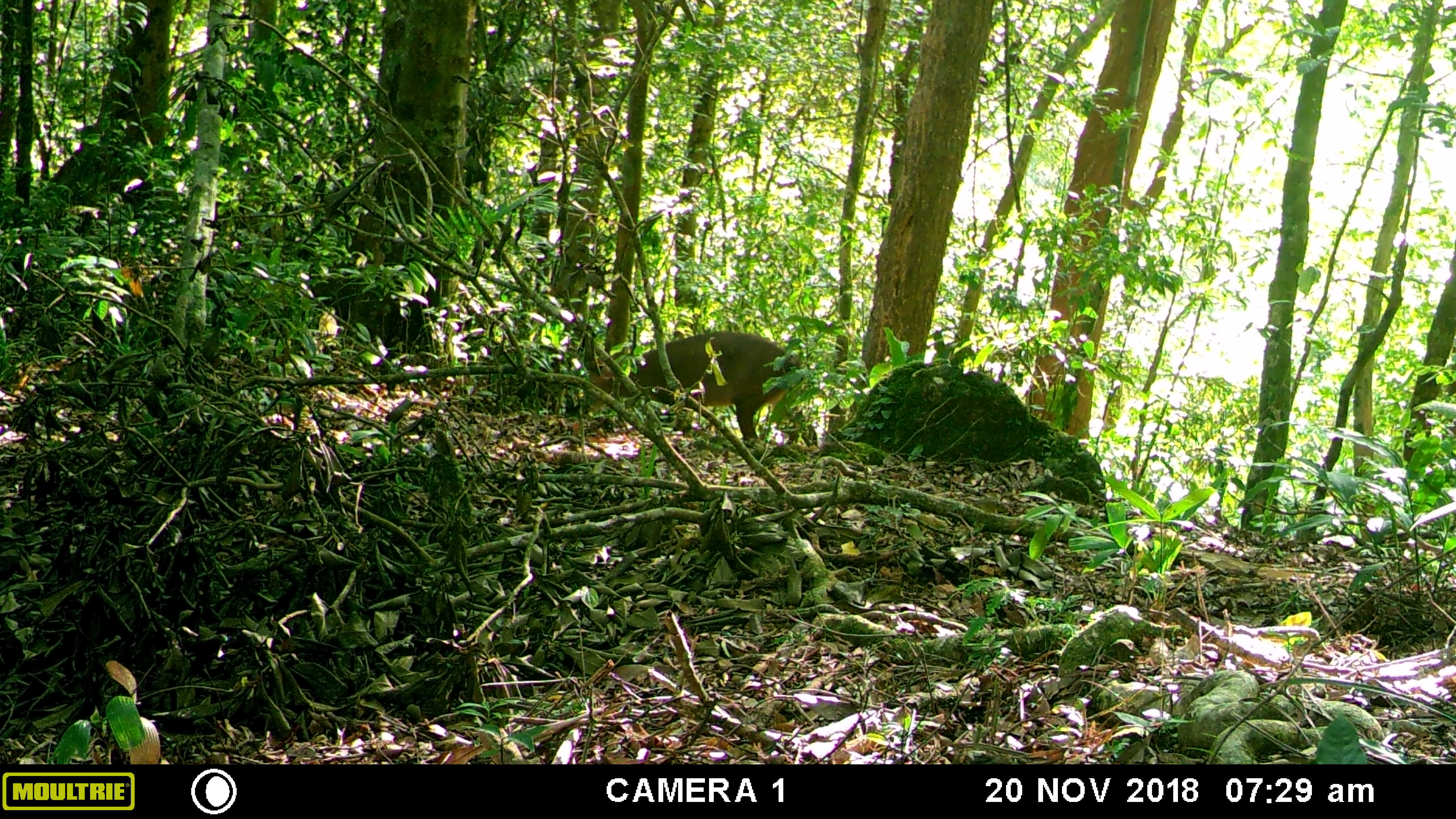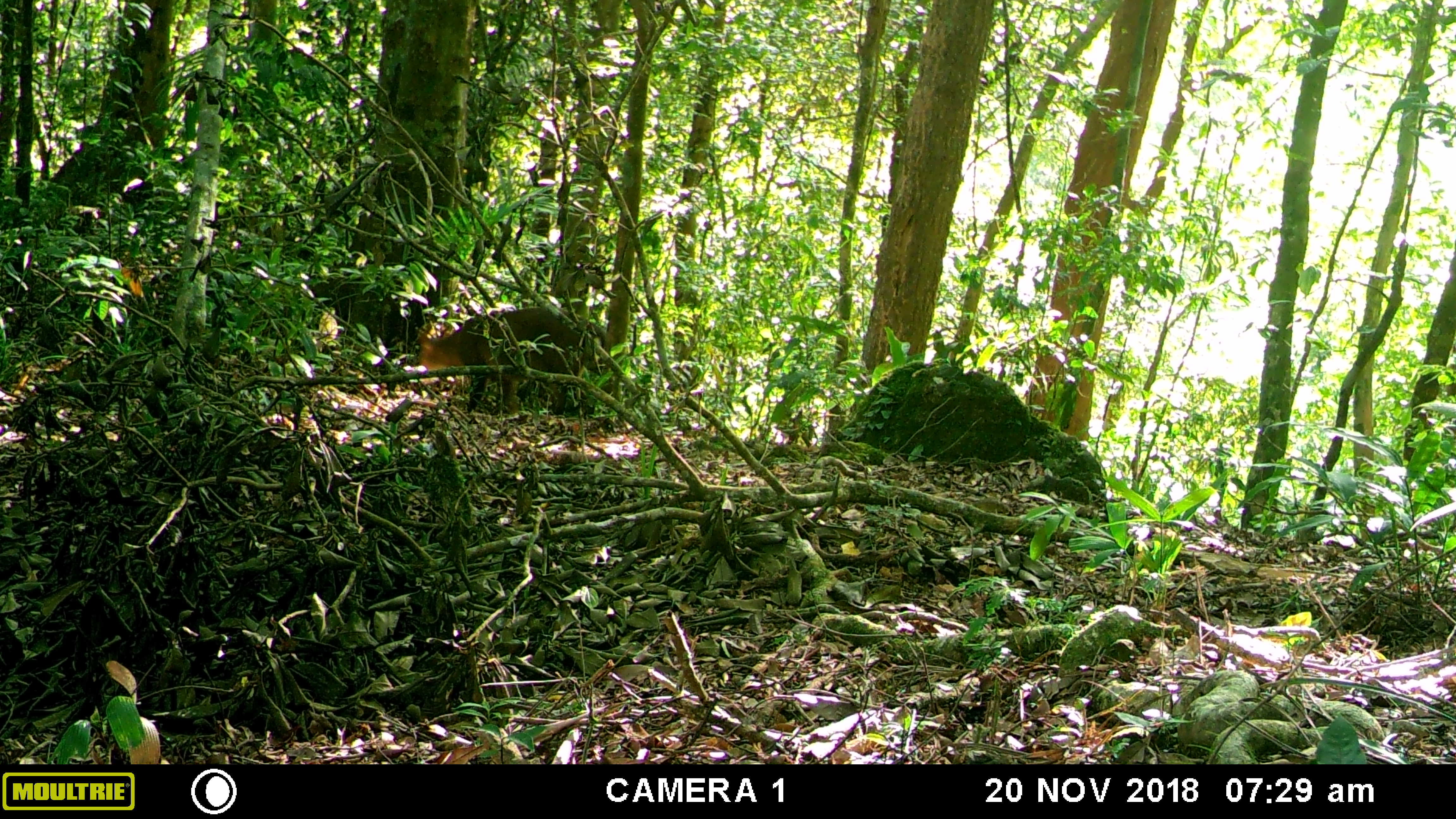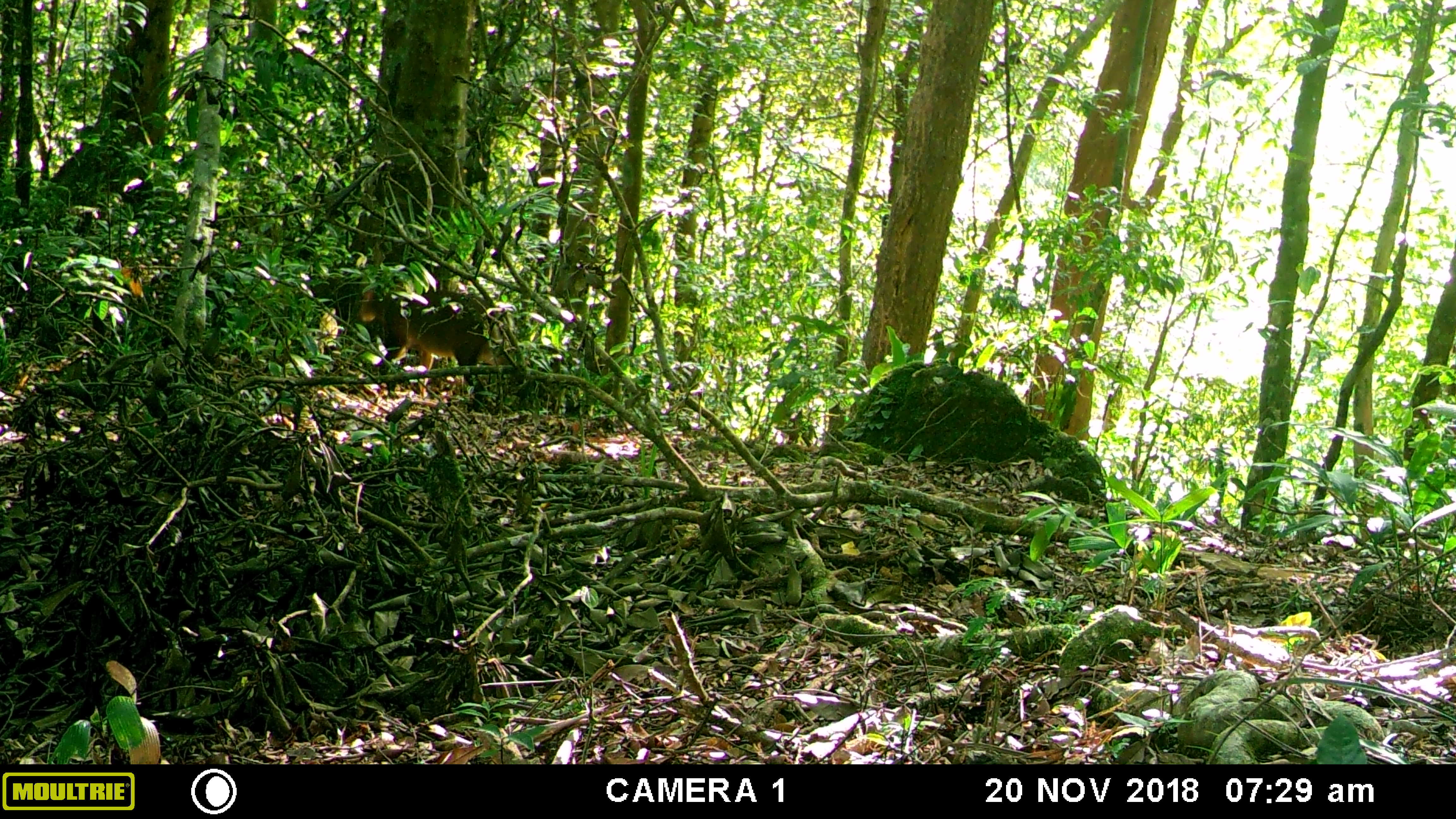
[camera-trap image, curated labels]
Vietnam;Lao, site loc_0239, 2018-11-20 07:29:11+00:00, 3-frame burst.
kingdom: Animalia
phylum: Chordata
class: Mammalia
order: Artiodactyla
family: Cervidae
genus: Muntiacus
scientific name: Muntiacus vuquangensis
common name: large-antlered muntjac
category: large antlered muntjac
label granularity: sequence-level